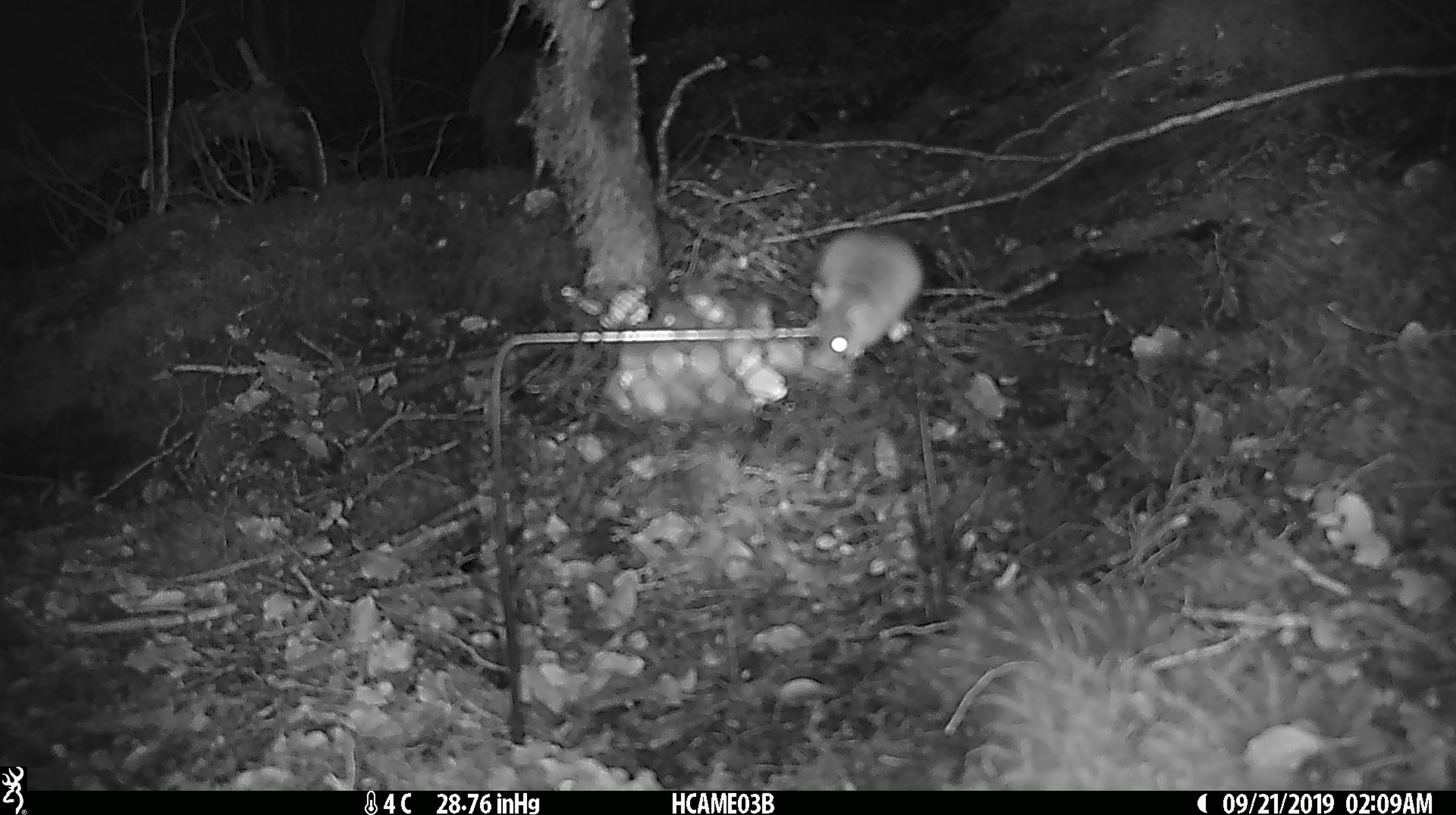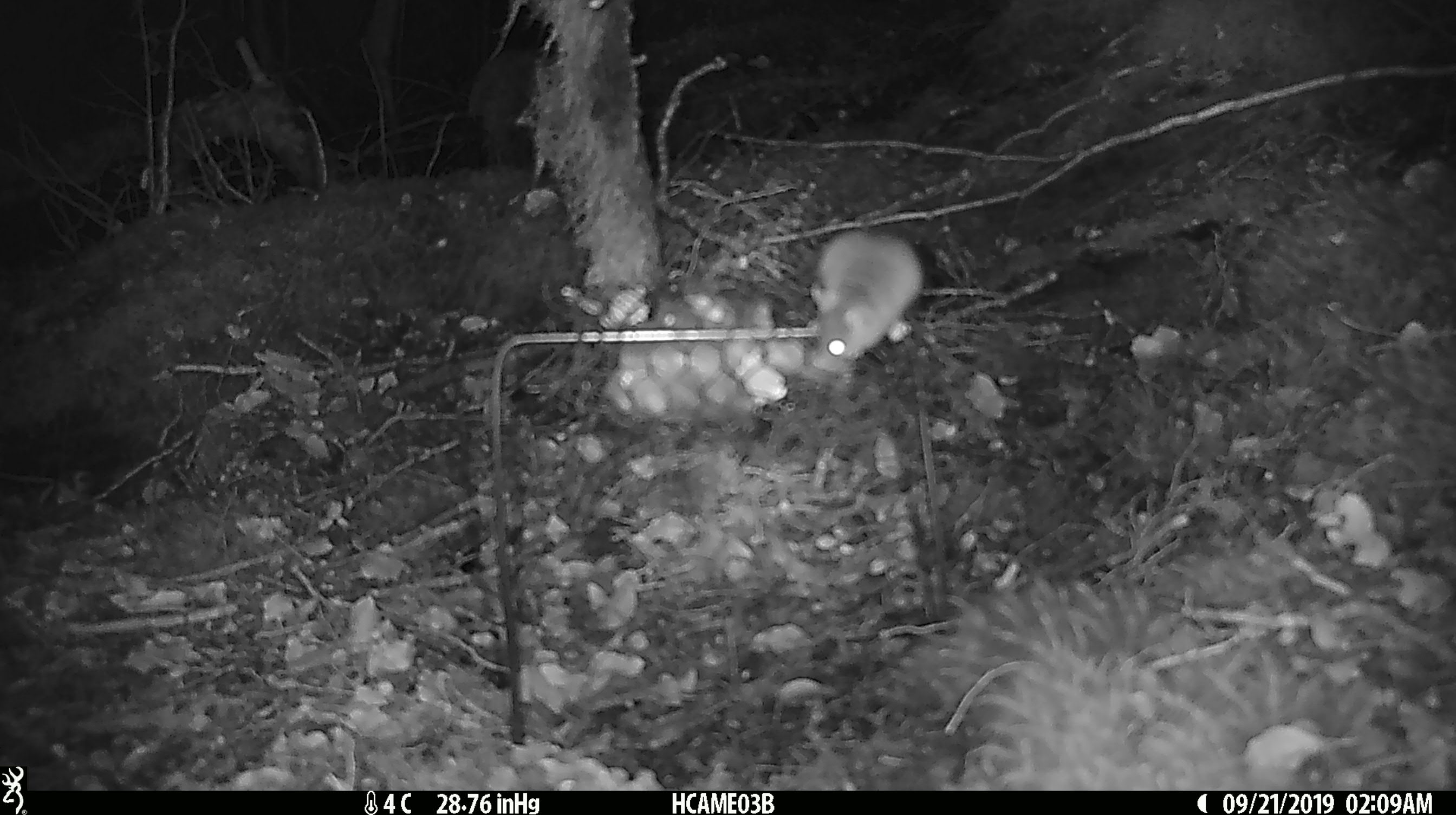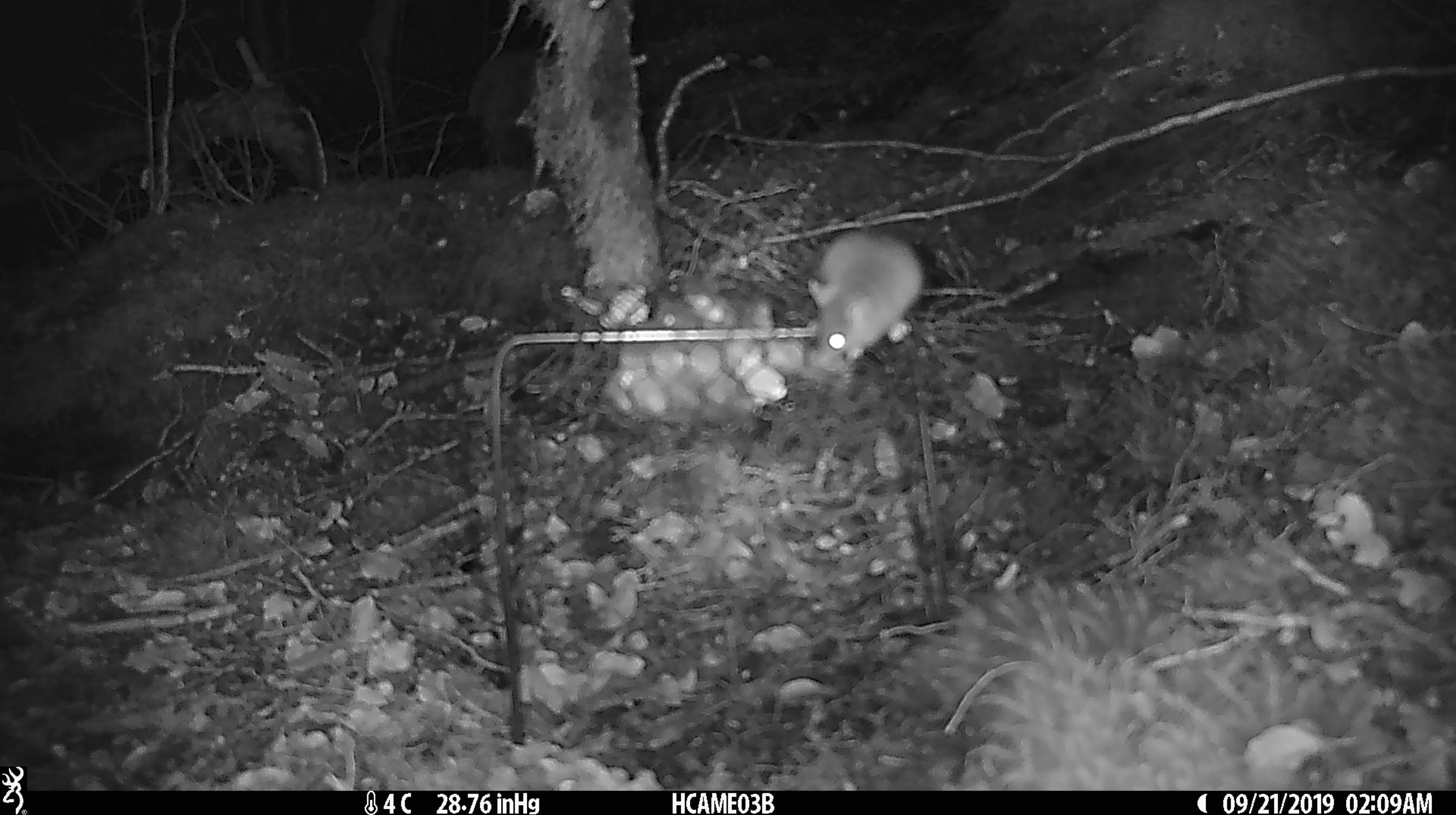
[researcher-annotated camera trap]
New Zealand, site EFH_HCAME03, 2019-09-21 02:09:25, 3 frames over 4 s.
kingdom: Animalia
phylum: Chordata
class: Mammalia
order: Rodentia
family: Muridae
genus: Mus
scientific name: Mus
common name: mouse